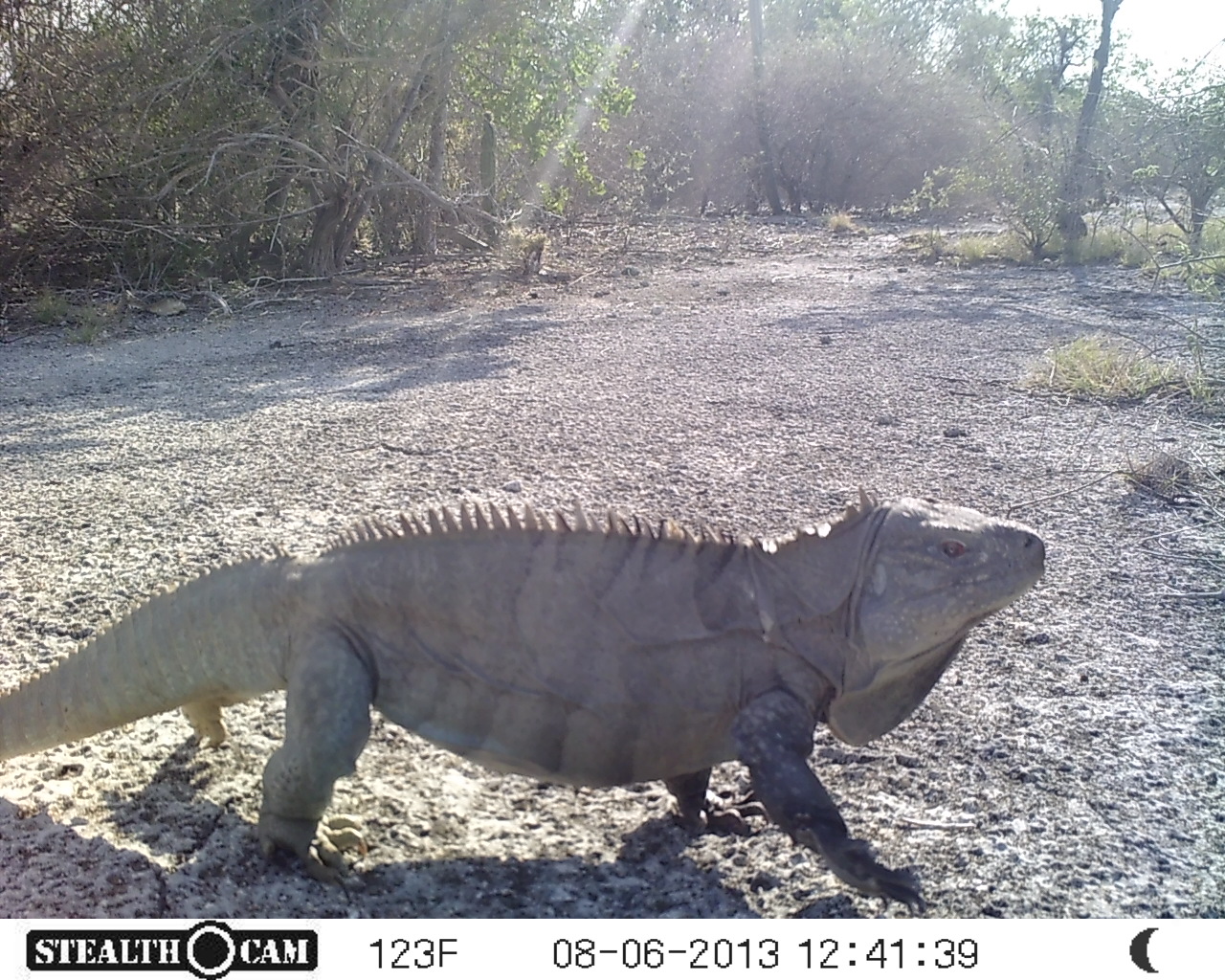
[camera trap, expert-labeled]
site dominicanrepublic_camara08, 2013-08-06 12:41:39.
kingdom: Animalia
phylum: Chordata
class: Reptilia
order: Squamata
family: Iguanidae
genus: Iguana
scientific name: Iguana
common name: typical iguanas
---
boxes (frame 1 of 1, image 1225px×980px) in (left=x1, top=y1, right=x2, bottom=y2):
iguana: (left=0, top=480, right=1067, bottom=915)